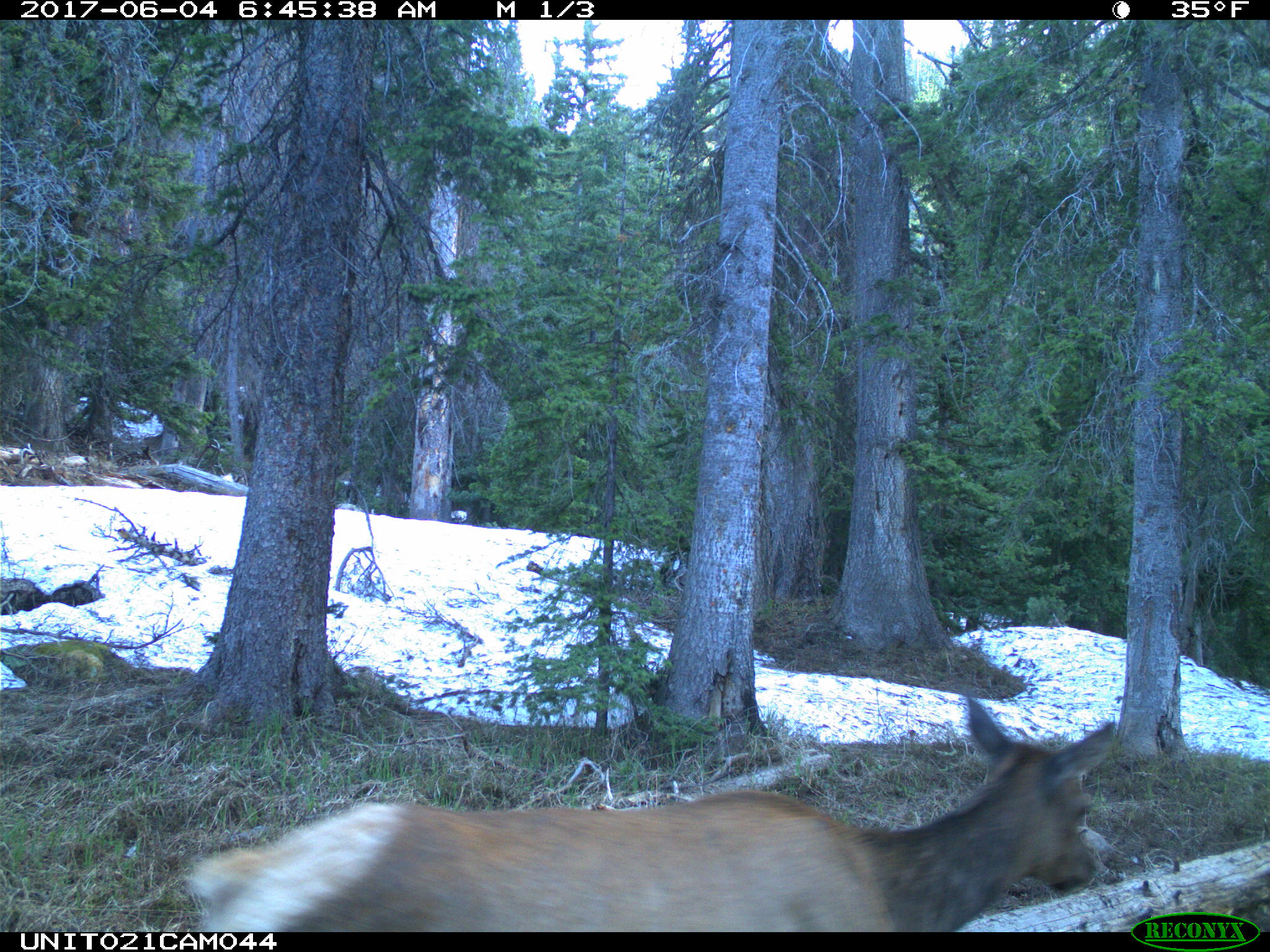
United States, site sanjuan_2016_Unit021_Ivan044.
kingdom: Animalia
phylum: Chordata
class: Mammalia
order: Artiodactyla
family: Cervidae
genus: Cervus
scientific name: Cervus elaphus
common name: red deer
Cervus elaphus (red deer).